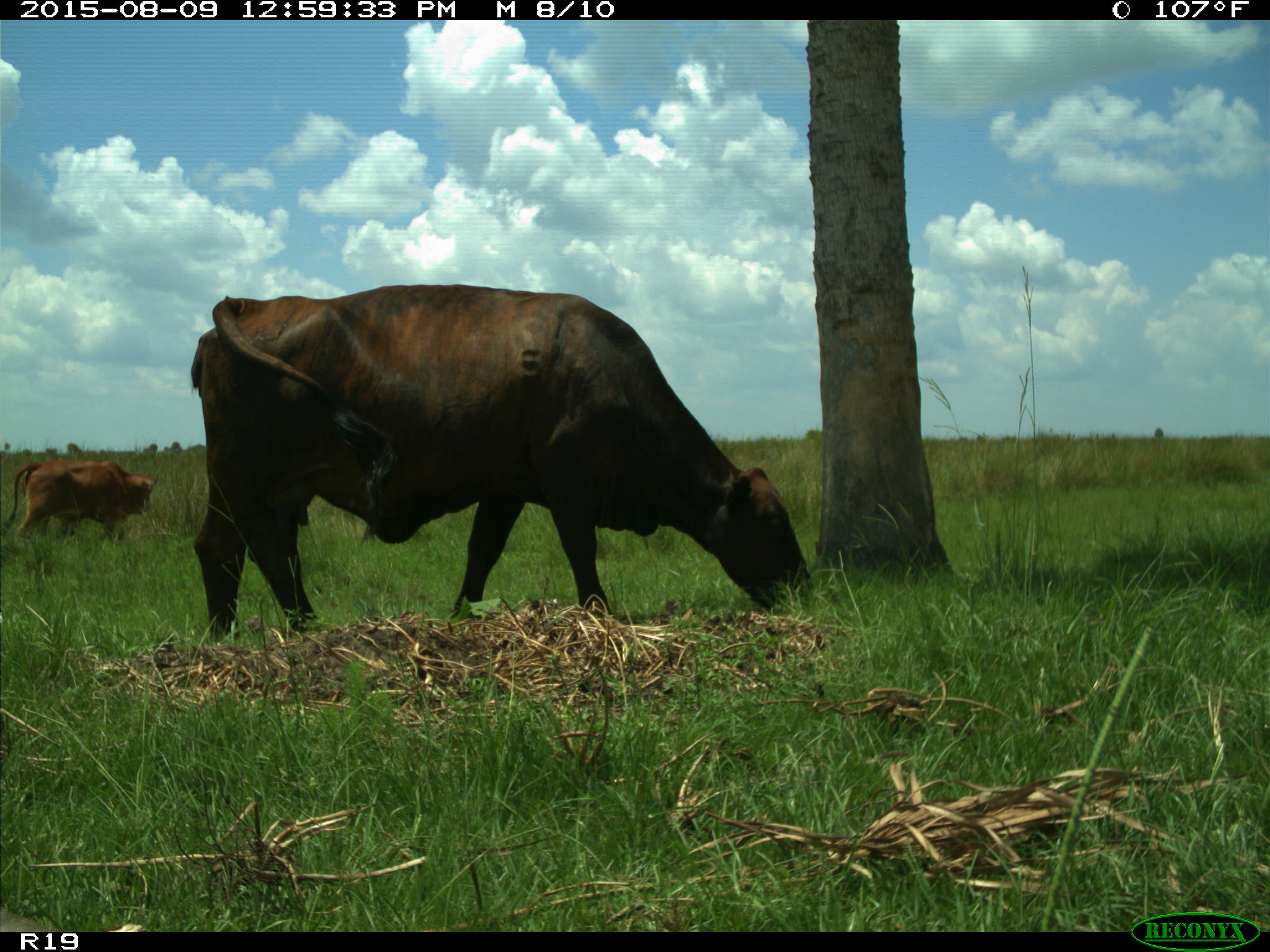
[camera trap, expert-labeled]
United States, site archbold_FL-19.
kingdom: Animalia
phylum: Chordata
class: Mammalia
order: Artiodactyla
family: Bovidae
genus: Bos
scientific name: Bos taurus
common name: domestic cow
Bos taurus (domestic cow).